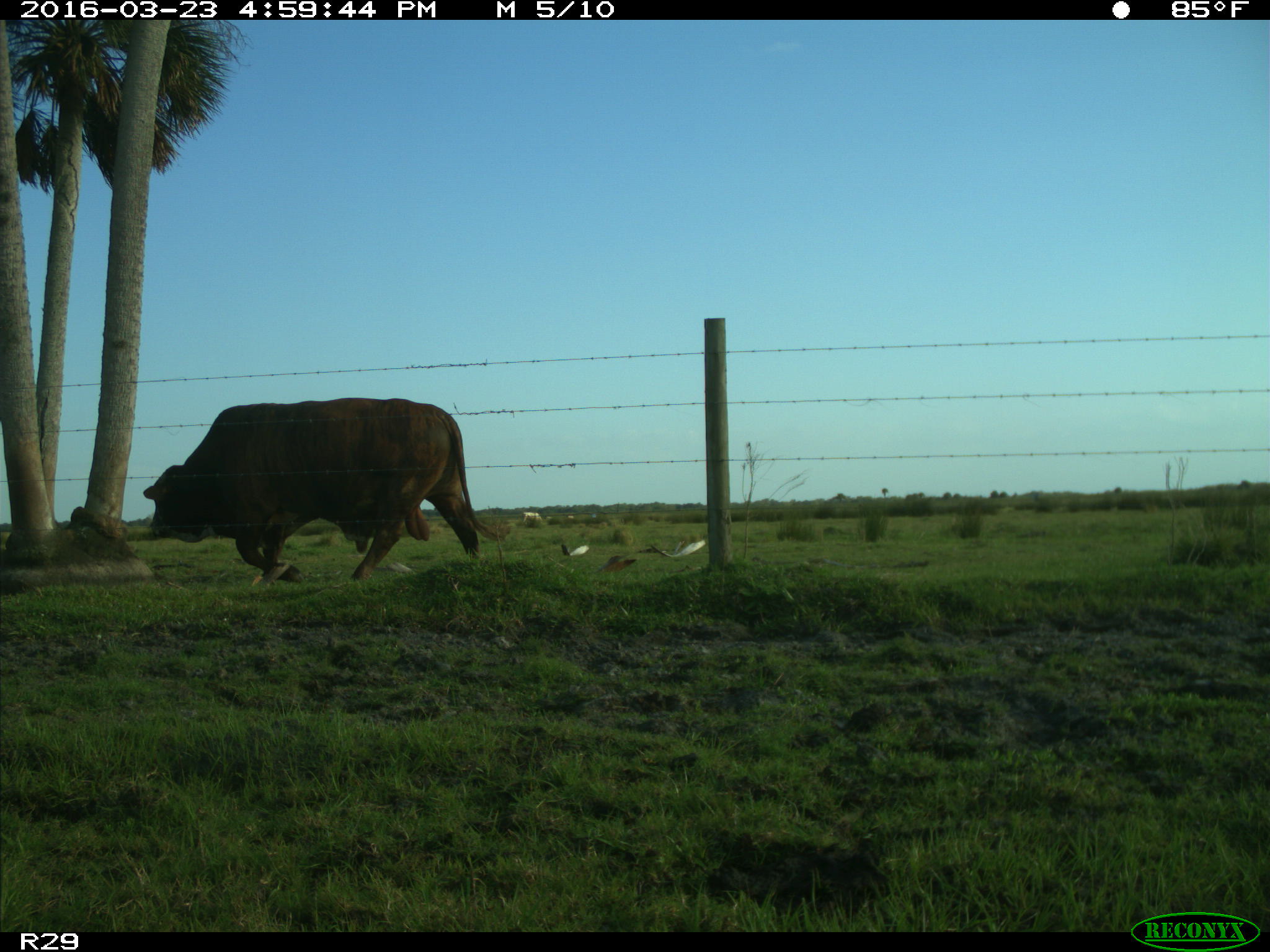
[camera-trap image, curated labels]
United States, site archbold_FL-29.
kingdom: Animalia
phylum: Chordata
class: Mammalia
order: Artiodactyla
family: Bovidae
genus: Bos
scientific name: Bos taurus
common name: domestic cow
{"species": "Bos taurus (domestic cow)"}